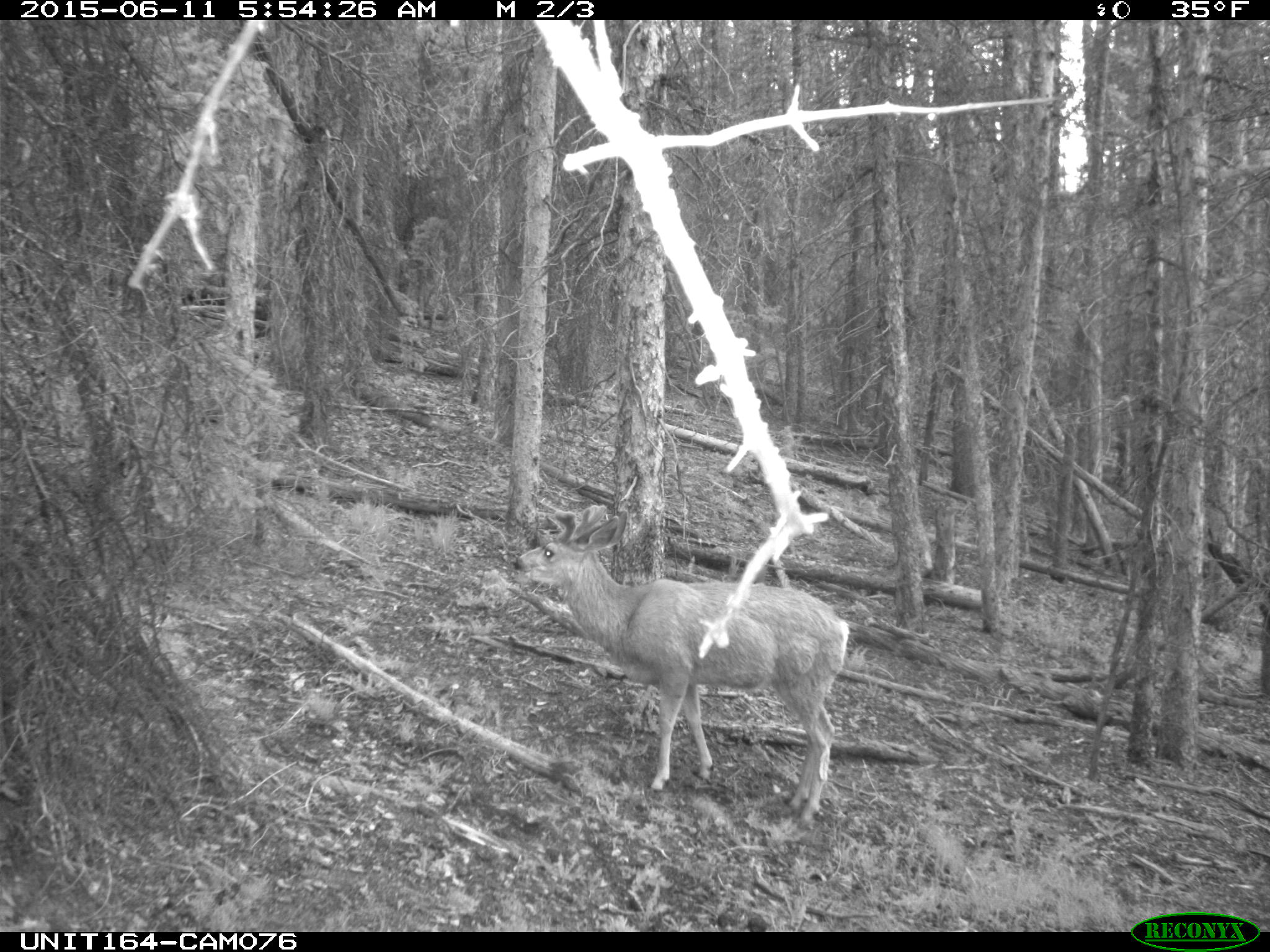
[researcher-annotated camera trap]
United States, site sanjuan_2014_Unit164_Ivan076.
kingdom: Animalia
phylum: Chordata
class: Mammalia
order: Artiodactyla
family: Cervidae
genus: Odocoileus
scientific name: Odocoileus hemionus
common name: mule deer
Odocoileus hemionus (mule deer).